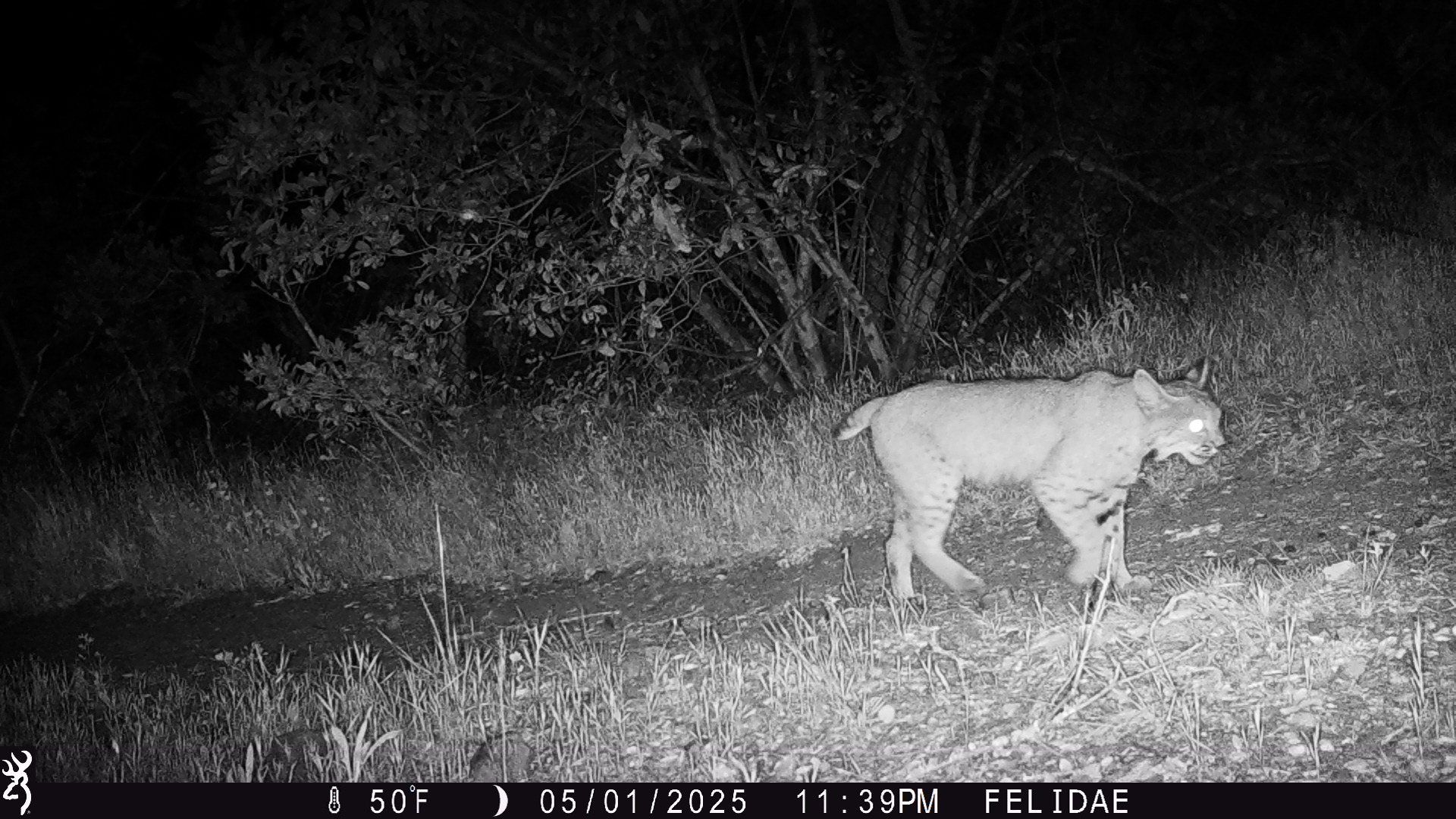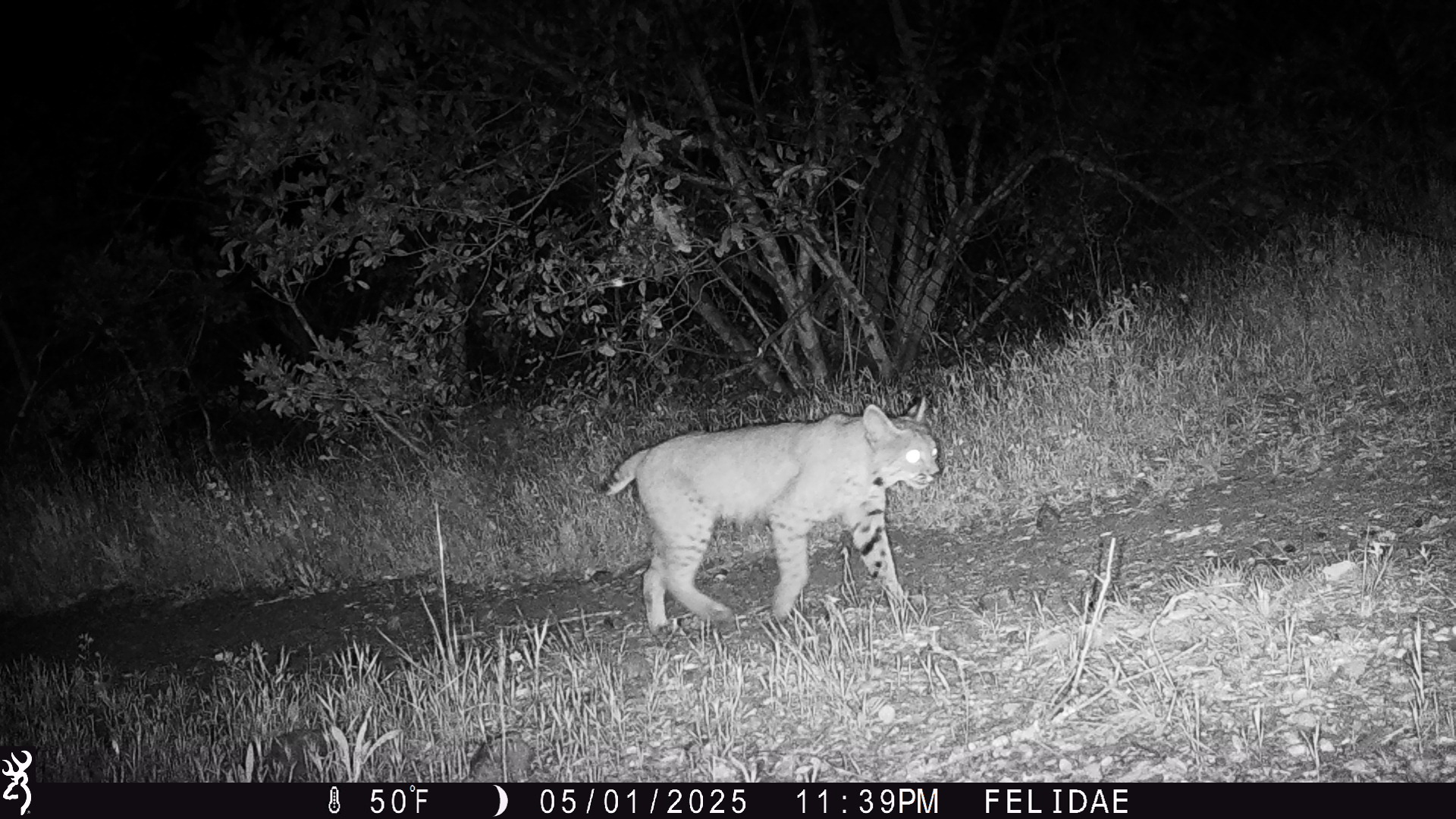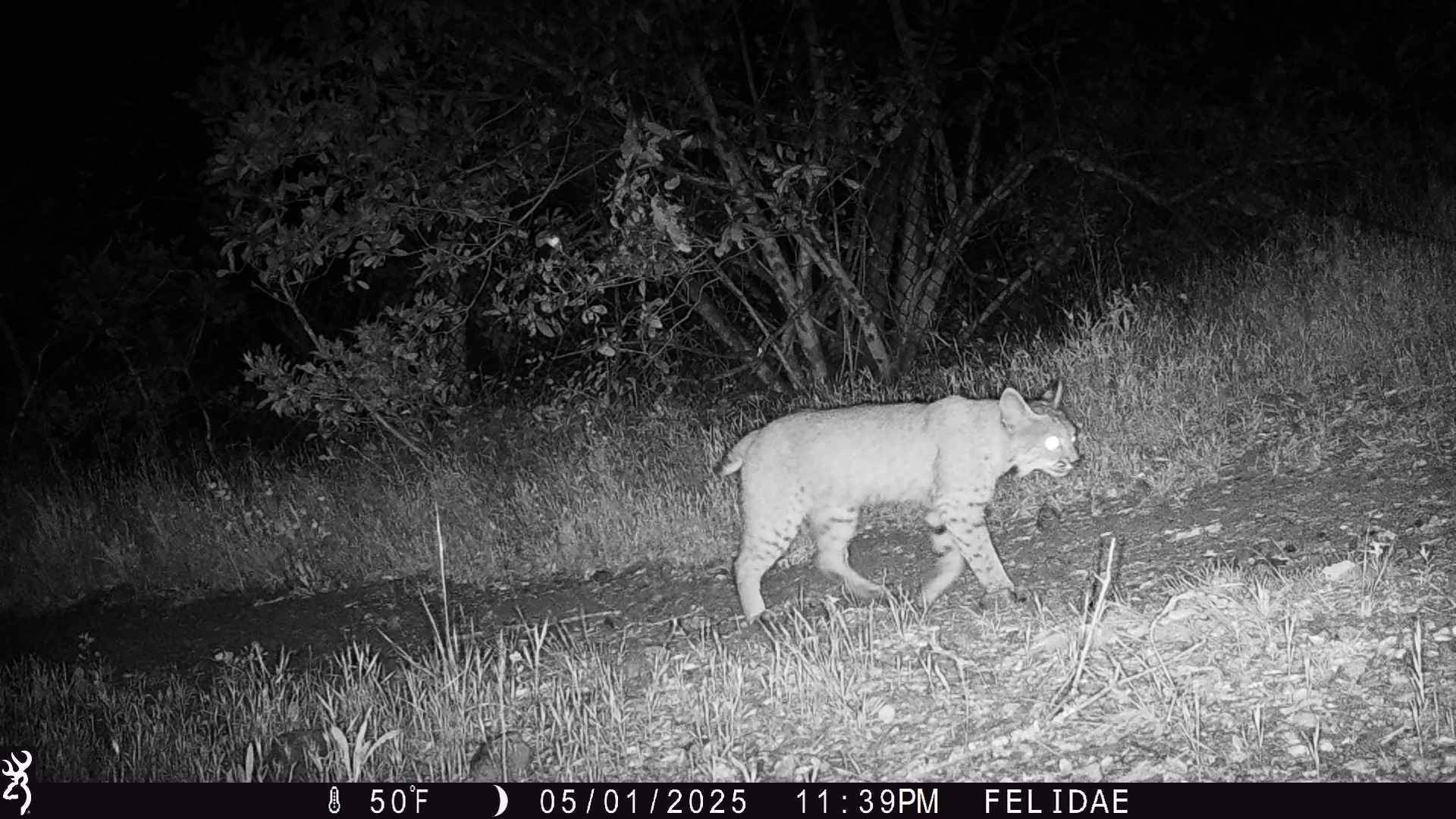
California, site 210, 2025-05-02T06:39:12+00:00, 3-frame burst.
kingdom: Animalia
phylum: Chordata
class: Mammalia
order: Carnivora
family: Felidae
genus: Lynx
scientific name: Lynx rufus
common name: bobcat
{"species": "bobcat (Lynx rufus)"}